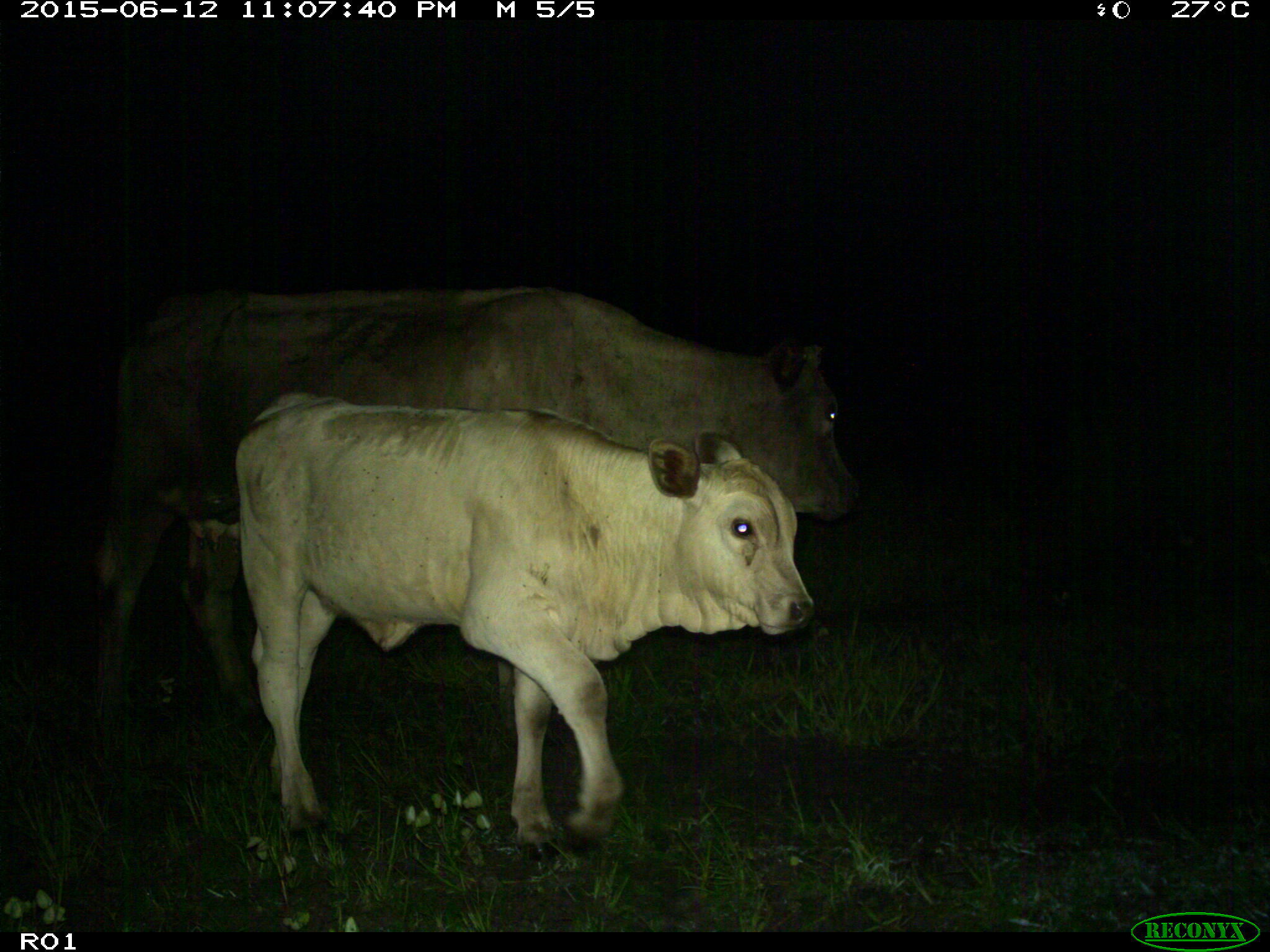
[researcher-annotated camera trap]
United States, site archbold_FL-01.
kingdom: Animalia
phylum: Chordata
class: Mammalia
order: Artiodactyla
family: Bovidae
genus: Bos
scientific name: Bos taurus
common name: domestic cow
Bos taurus (domestic cow).